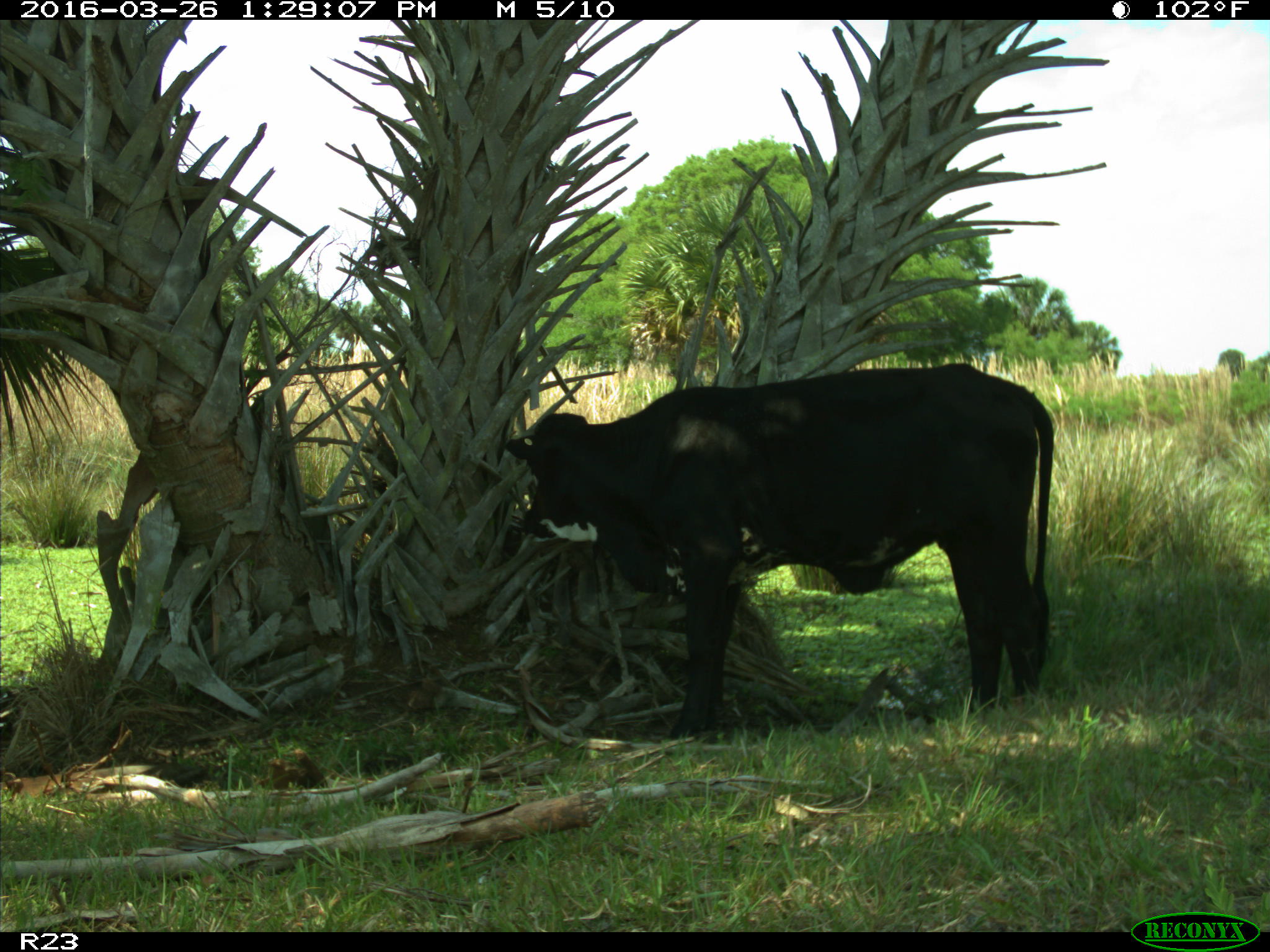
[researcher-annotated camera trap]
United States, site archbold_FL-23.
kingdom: Animalia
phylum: Chordata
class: Mammalia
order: Artiodactyla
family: Bovidae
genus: Bos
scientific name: Bos taurus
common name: domestic cow